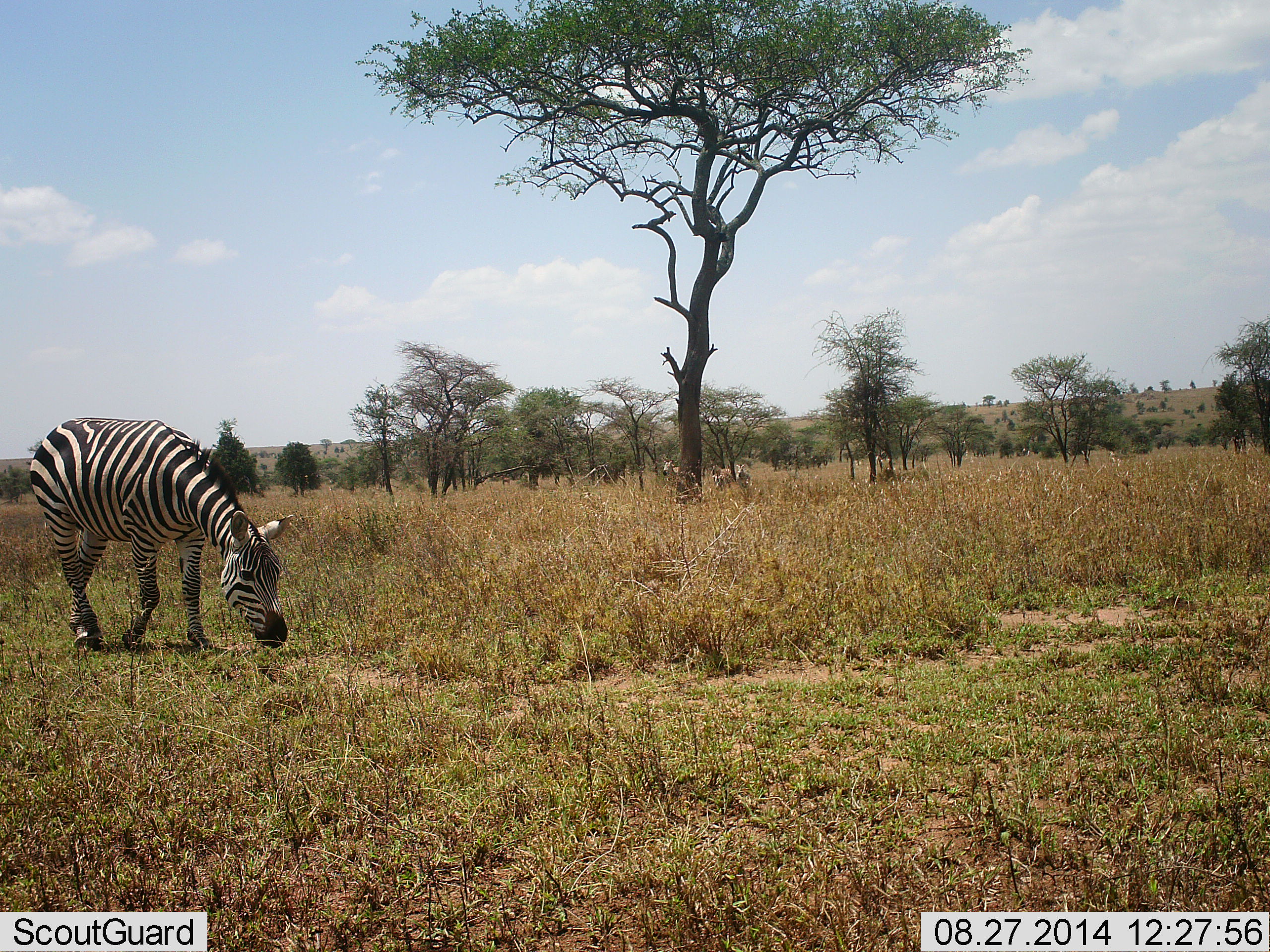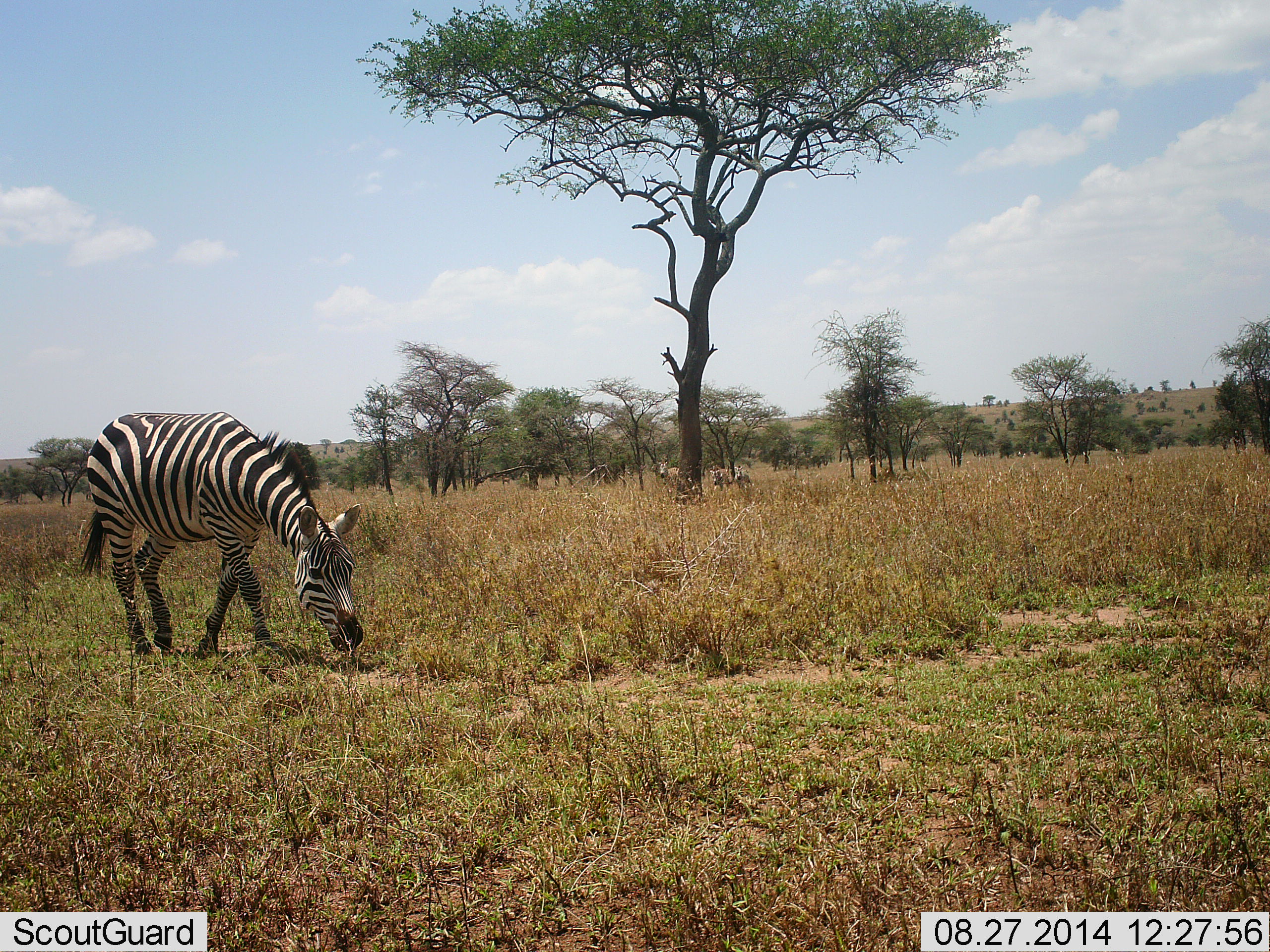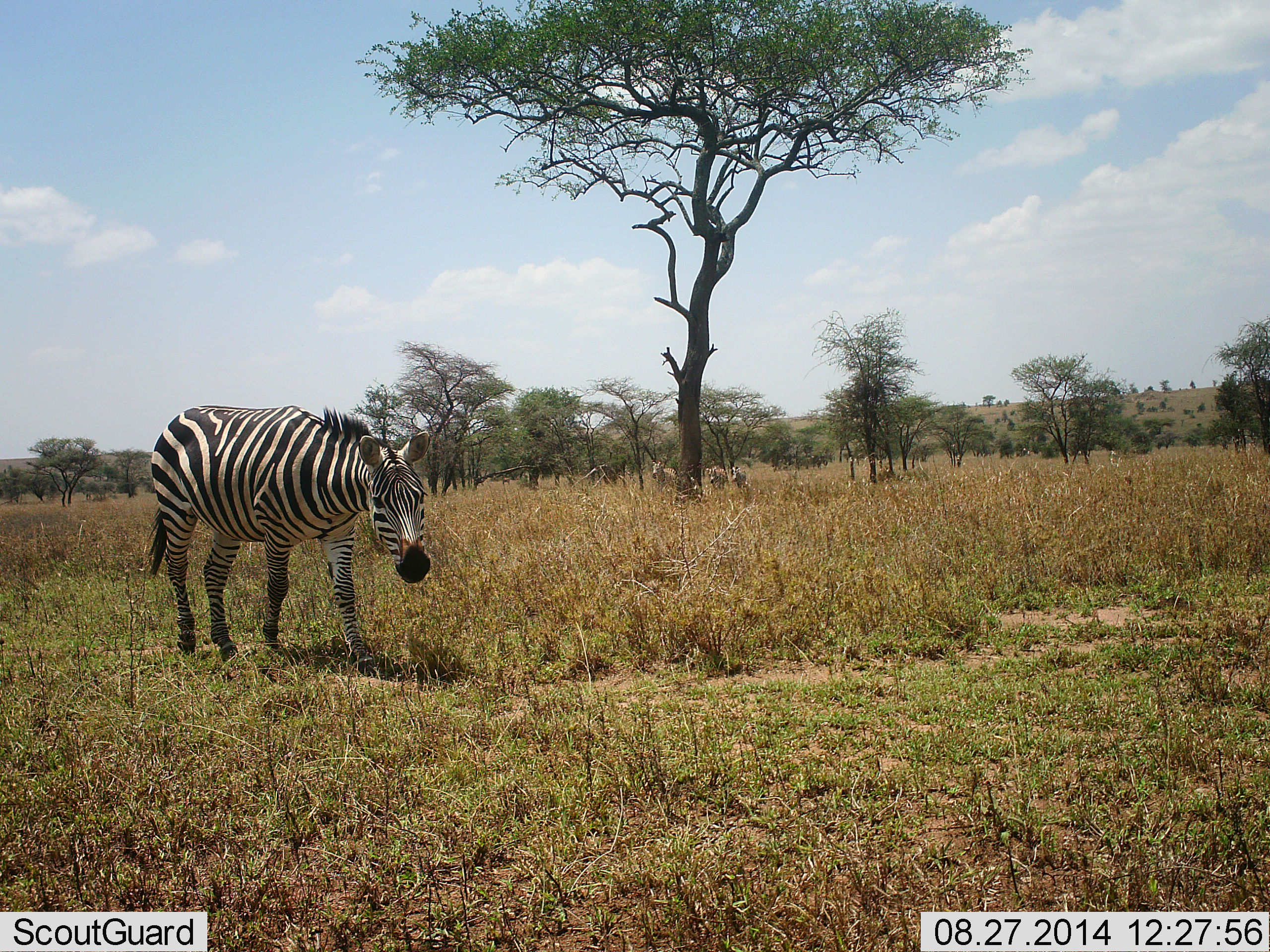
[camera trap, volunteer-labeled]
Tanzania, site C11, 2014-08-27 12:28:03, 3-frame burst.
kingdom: Animalia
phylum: Chordata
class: Mammalia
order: Perissodactyla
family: Equidae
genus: Equus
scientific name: Equus quagga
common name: plains zebra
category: zebra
Zebra (plains zebra) (Equus quagga), count 1. Behavior (volunteer vote fractions): standing 0%, resting 0%, moving 73%, interacting 0%. Young present (vote fraction): 0%. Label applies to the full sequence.